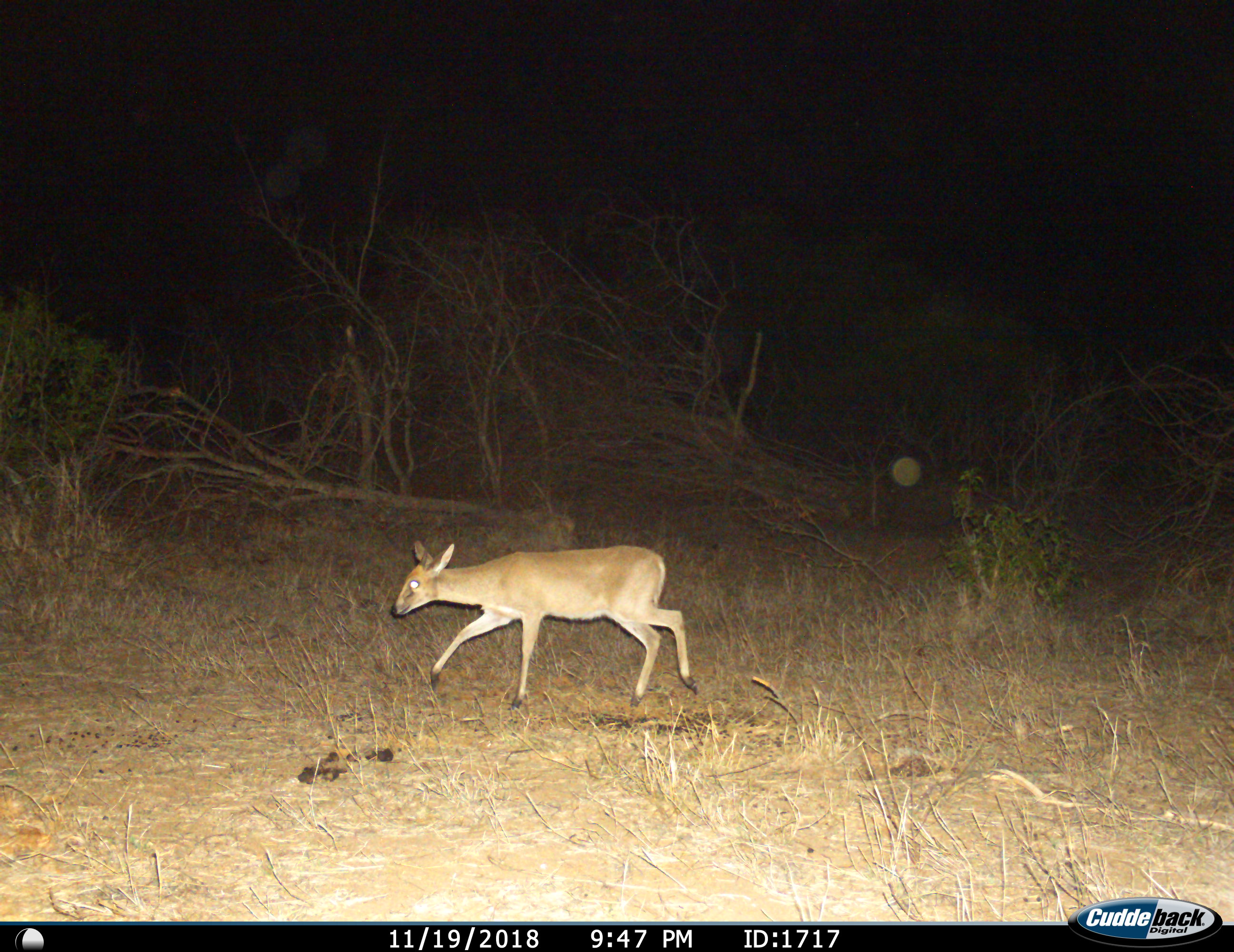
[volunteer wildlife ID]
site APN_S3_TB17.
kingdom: Animalia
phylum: Chordata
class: Mammalia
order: Artiodactyla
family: Bovidae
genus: Sylvicapra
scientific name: Sylvicapra grimmia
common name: common duiker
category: duikercommongrey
Duikercommongrey (common duiker) (Sylvicapra grimmia), count 1. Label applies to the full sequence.